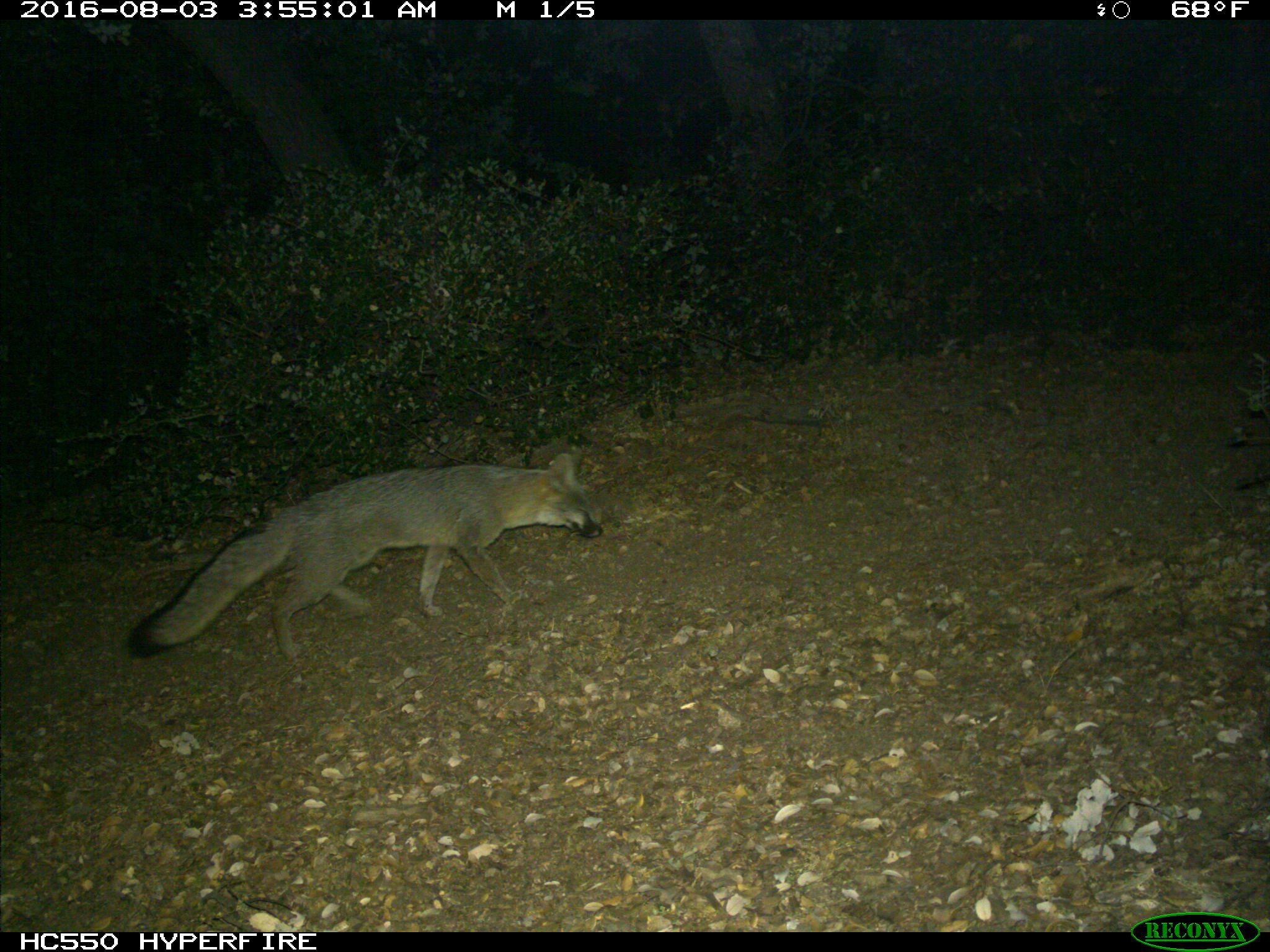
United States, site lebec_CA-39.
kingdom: Animalia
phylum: Chordata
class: Mammalia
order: Carnivora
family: Canidae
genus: Urocyon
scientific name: Urocyon cinereoargenteus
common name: gray fox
Urocyon cinereoargenteus (gray fox).